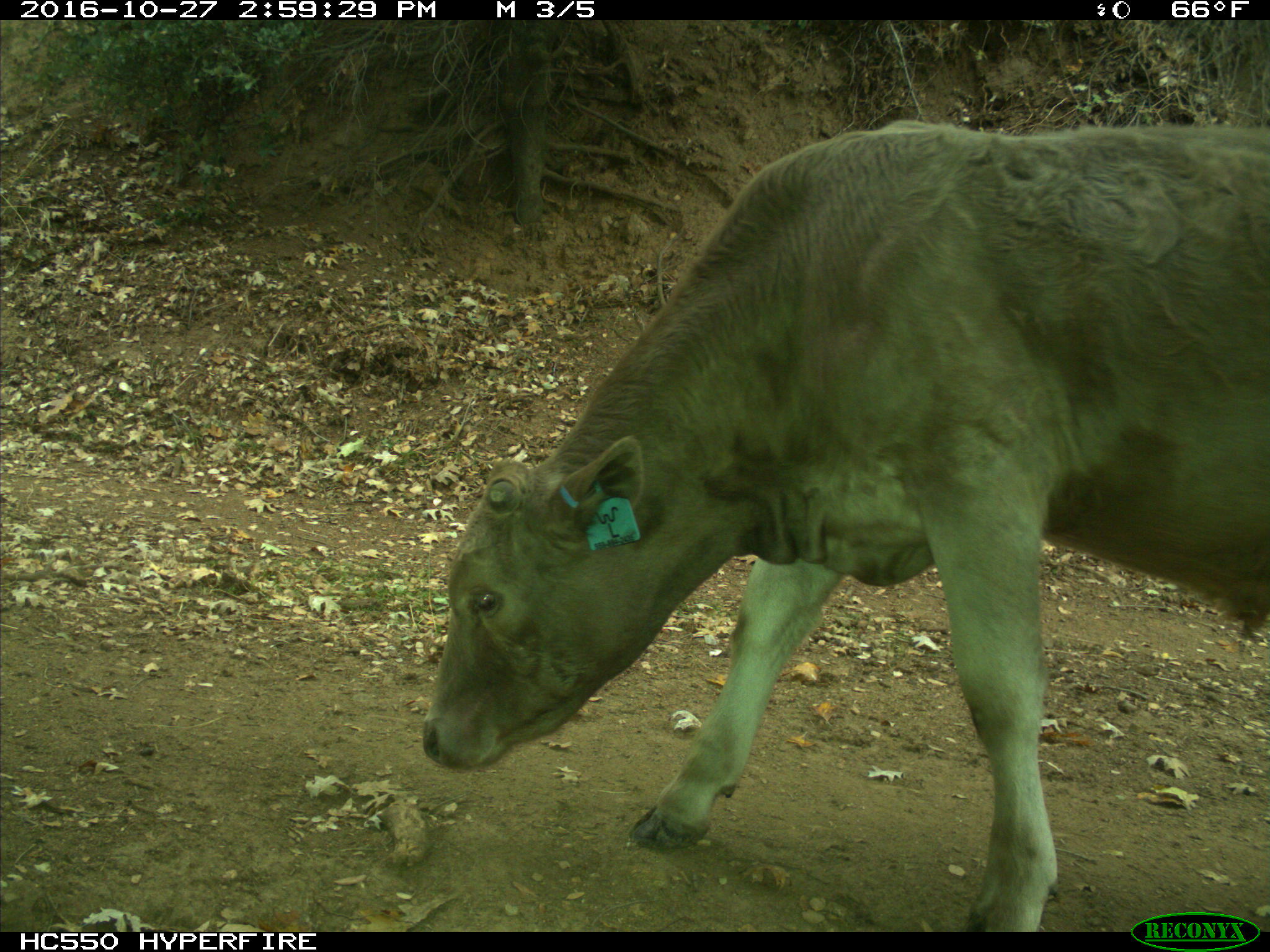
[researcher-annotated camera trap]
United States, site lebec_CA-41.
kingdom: Animalia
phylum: Chordata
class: Mammalia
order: Artiodactyla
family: Bovidae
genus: Bos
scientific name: Bos taurus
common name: domestic cow